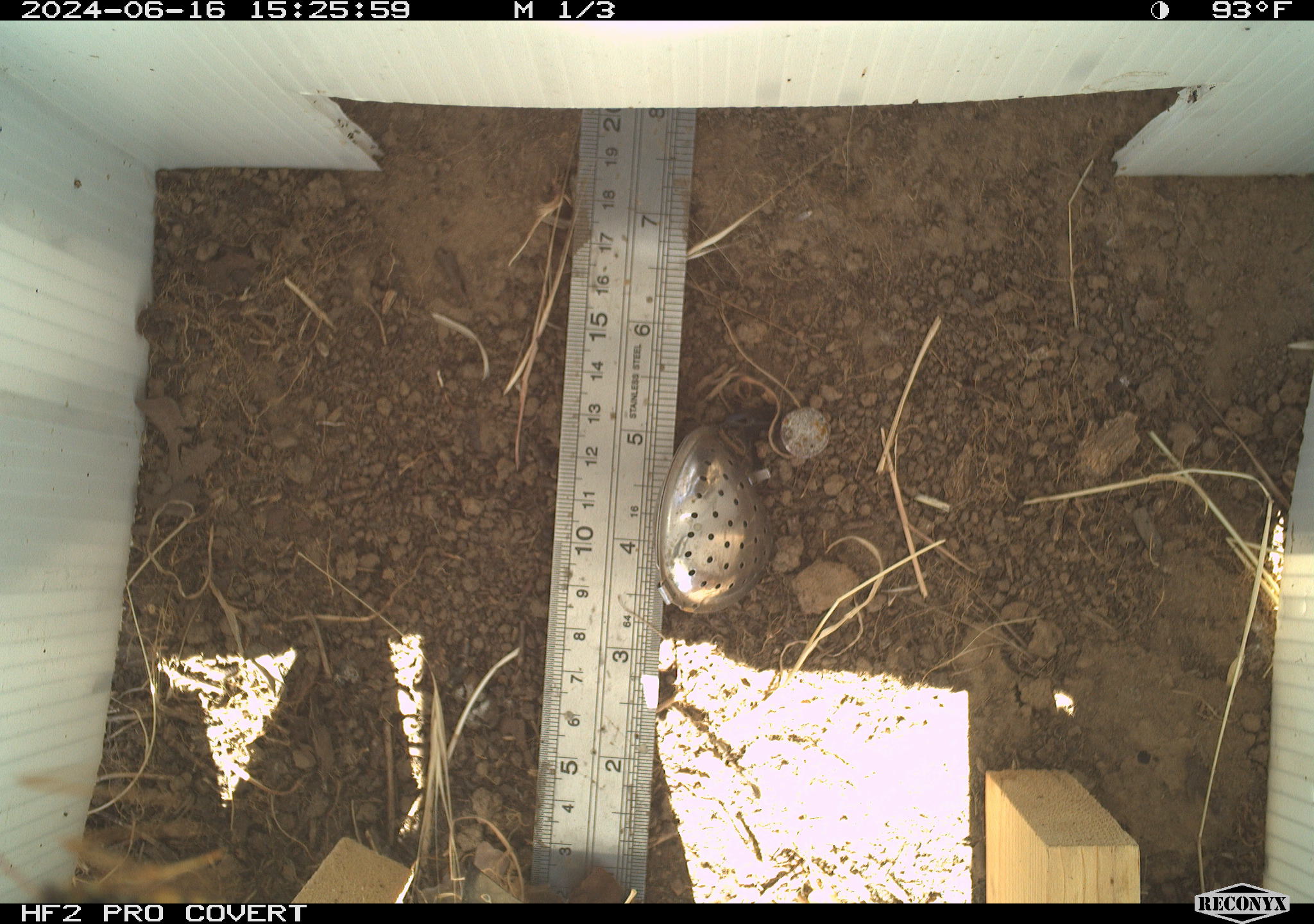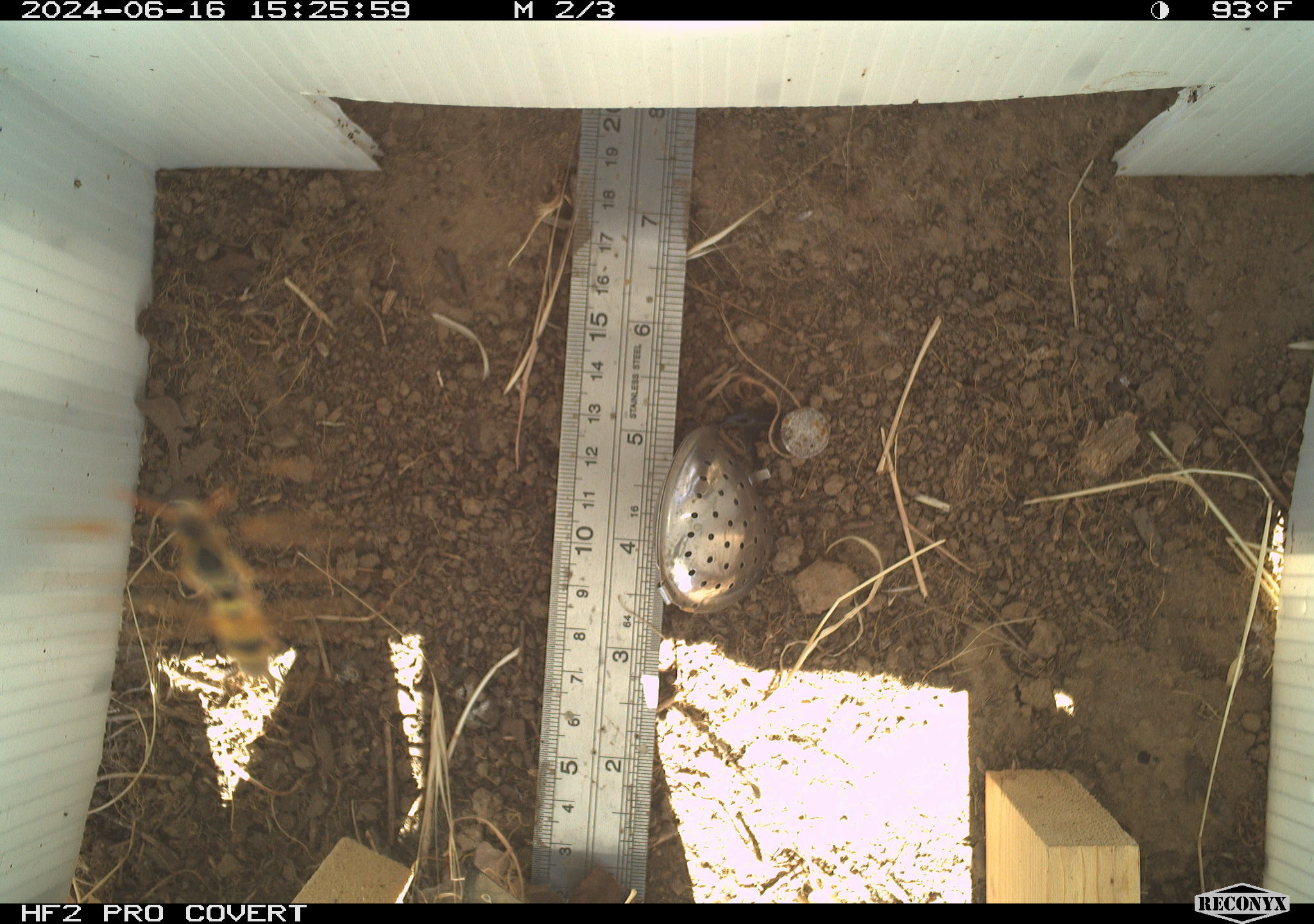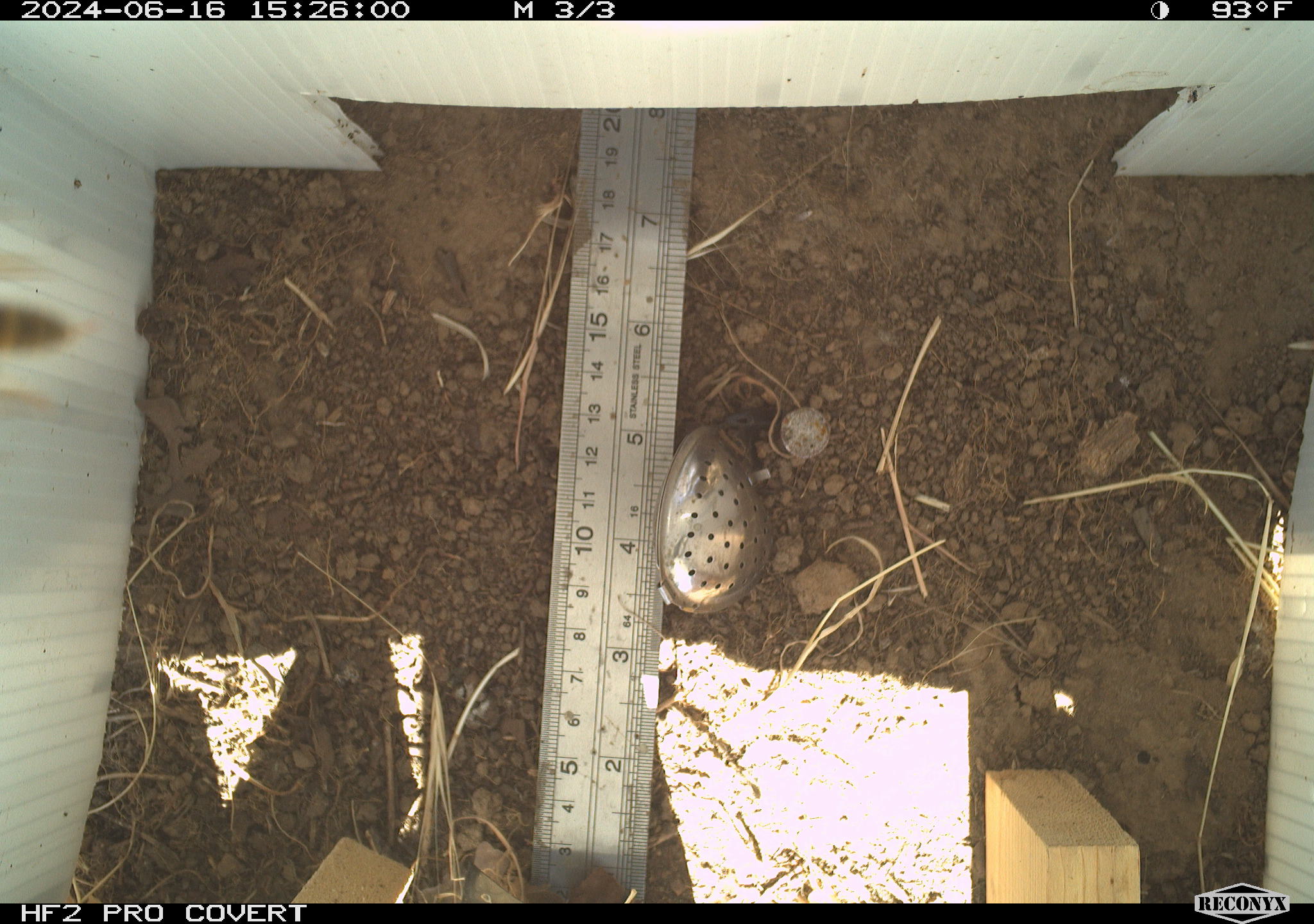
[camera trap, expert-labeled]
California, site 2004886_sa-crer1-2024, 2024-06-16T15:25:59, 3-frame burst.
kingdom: Animalia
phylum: Arthropoda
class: Insecta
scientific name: Insecta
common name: insect